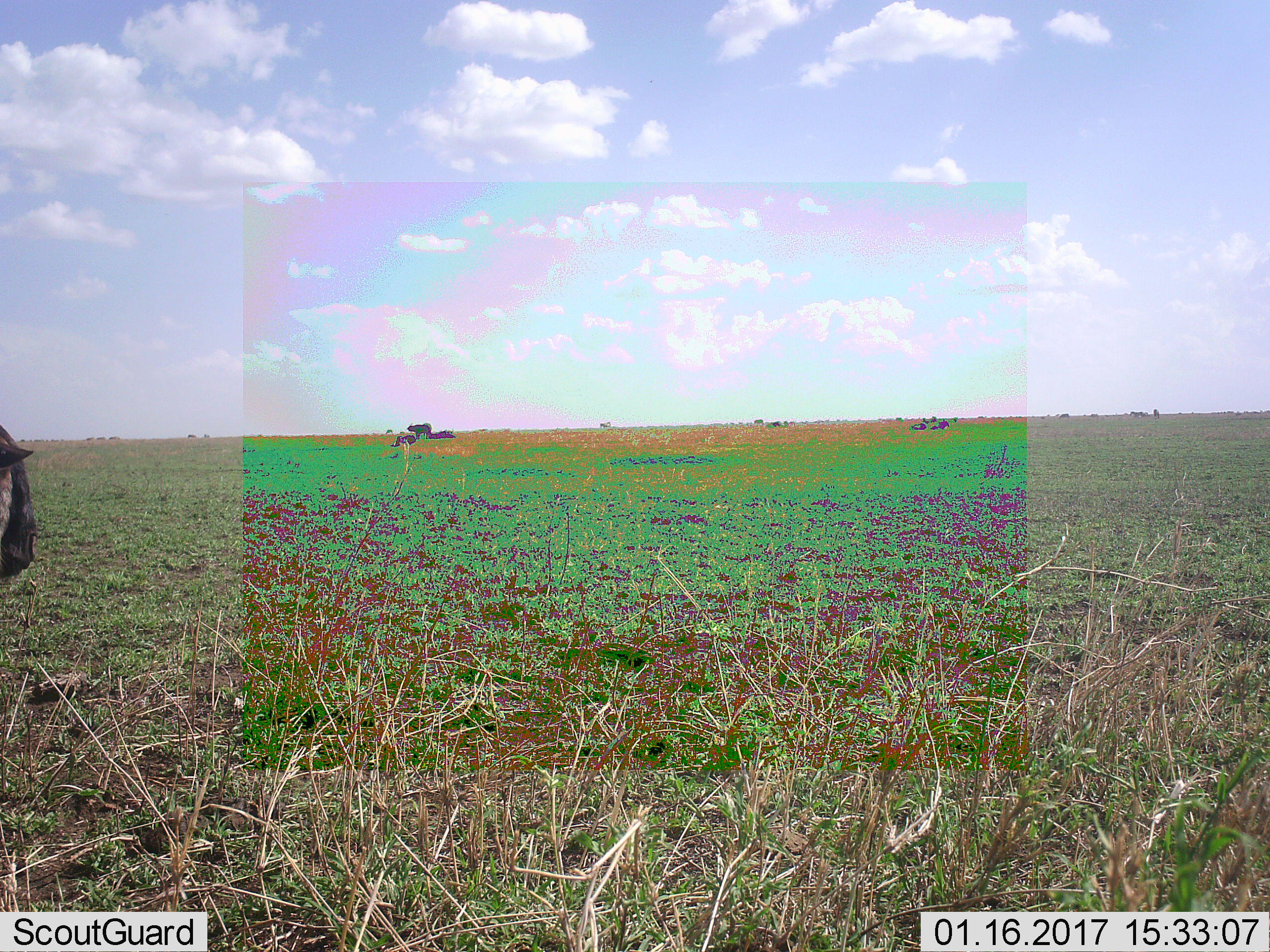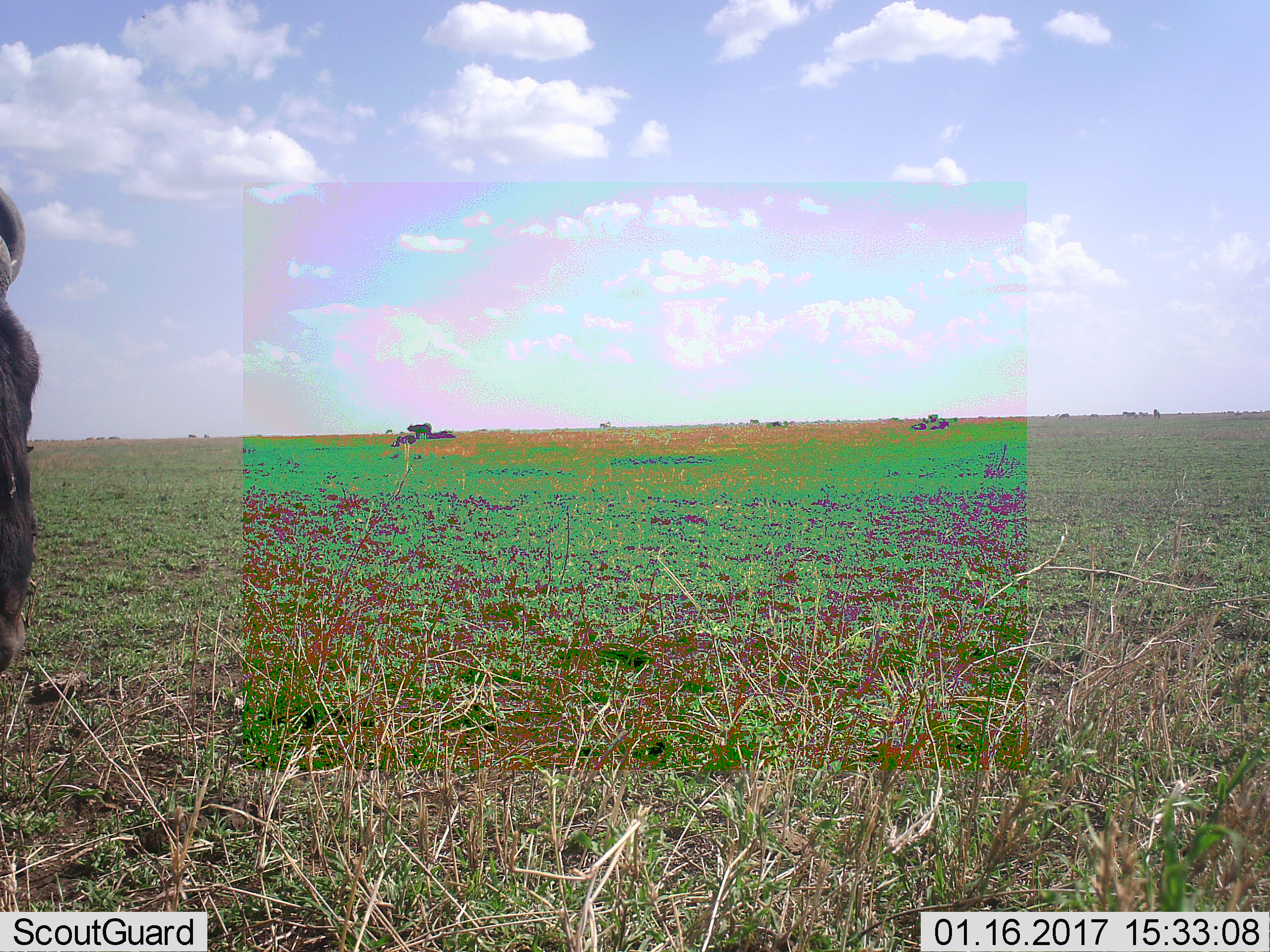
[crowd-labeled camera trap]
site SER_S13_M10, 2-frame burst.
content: unidentified animal